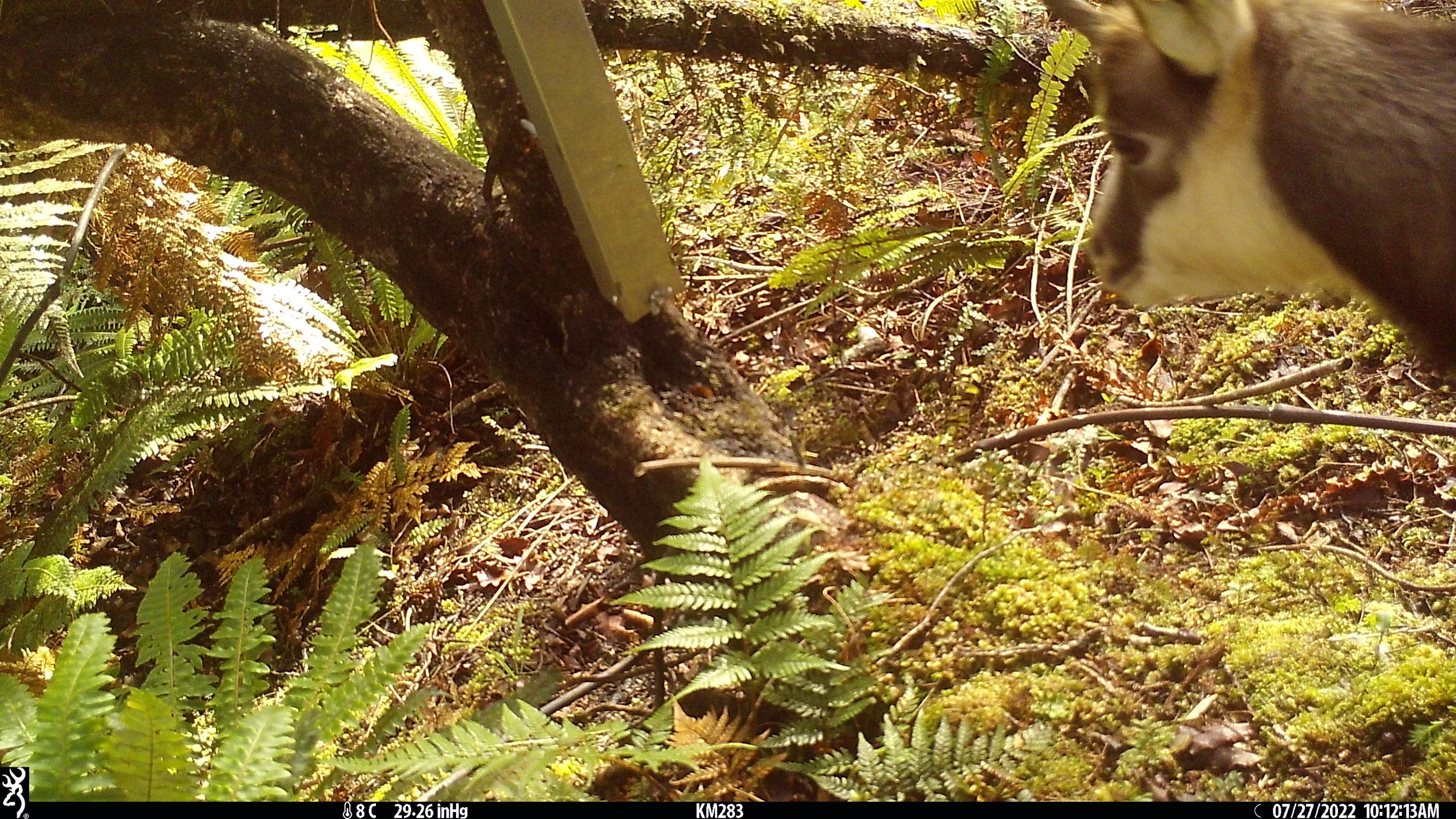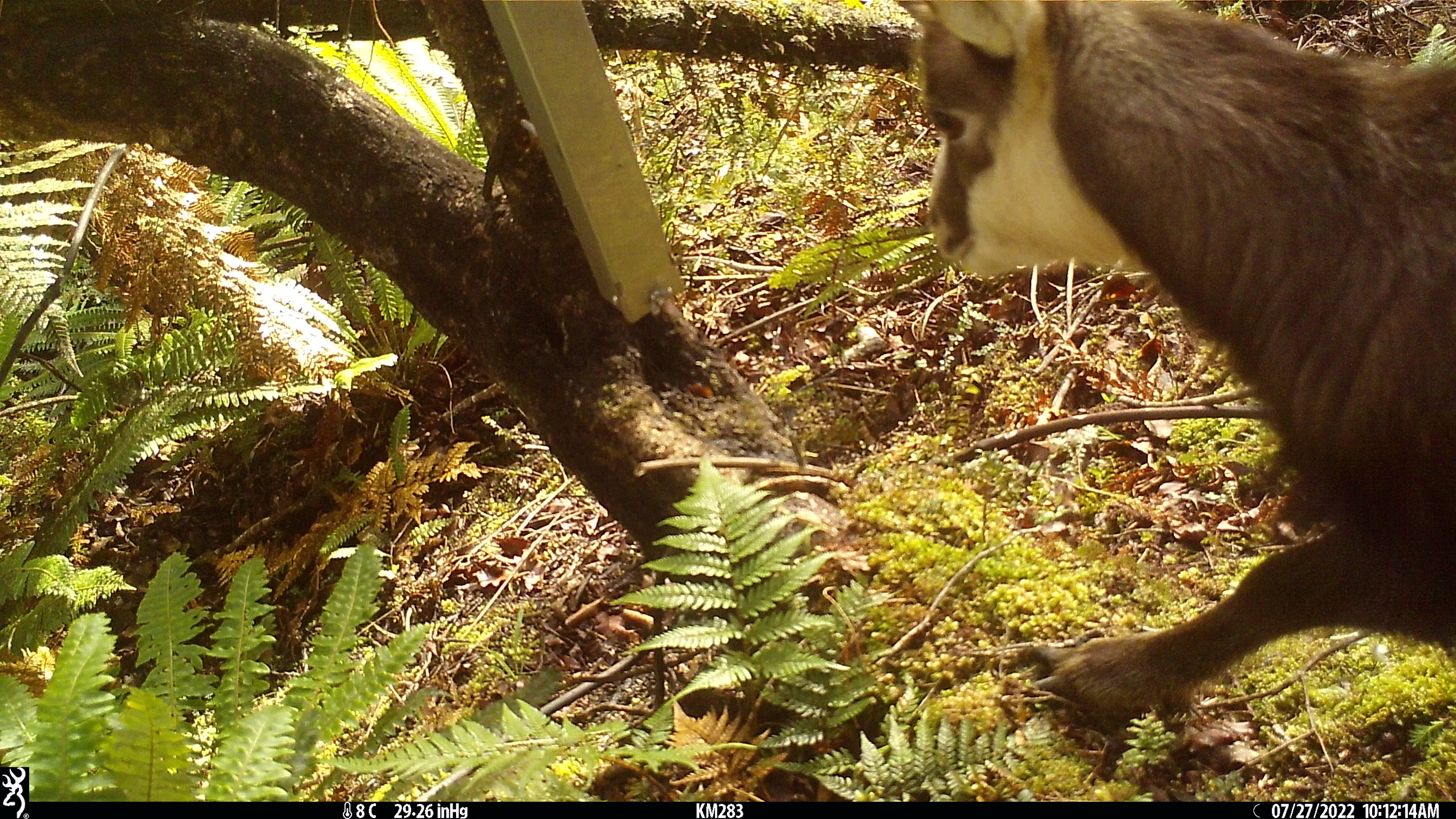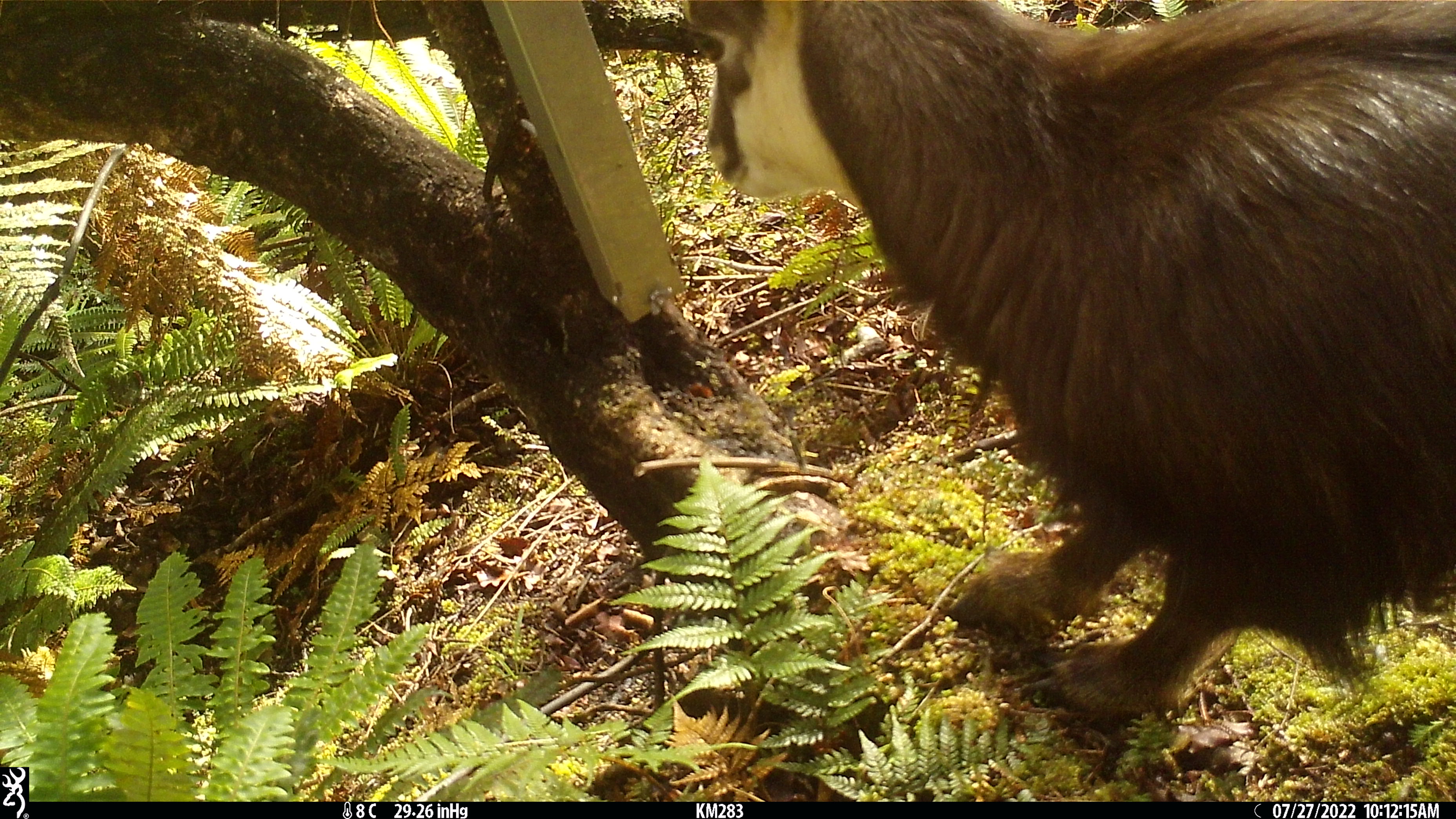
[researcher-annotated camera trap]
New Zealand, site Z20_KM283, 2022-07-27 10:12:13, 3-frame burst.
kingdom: Animalia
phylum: Chordata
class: Mammalia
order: Artiodactyla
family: Bovidae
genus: Rupicapra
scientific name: Rupicapra rupicapra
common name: alpine chamois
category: chamois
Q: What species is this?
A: Chamois (alpine chamois) (Rupicapra rupicapra).